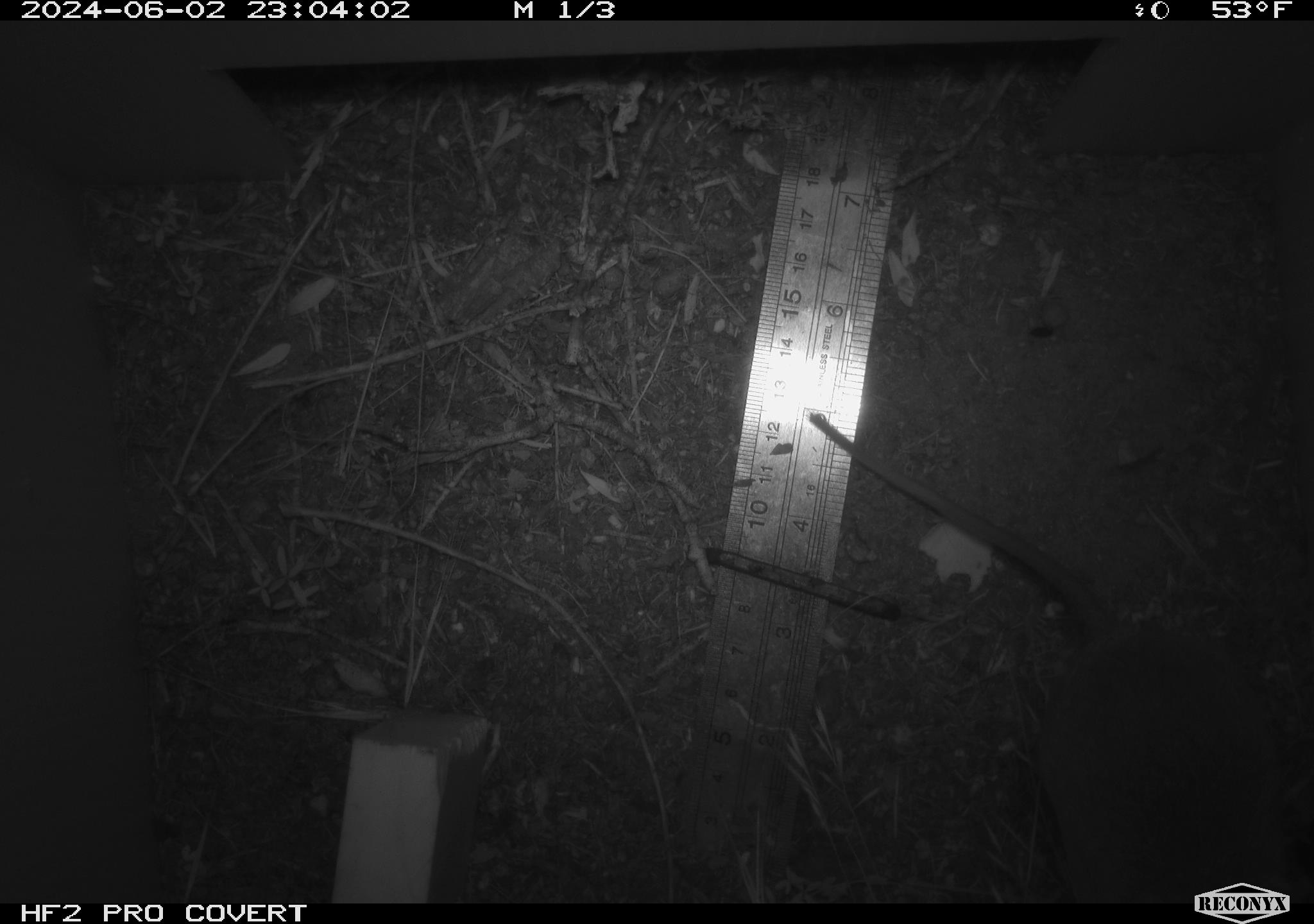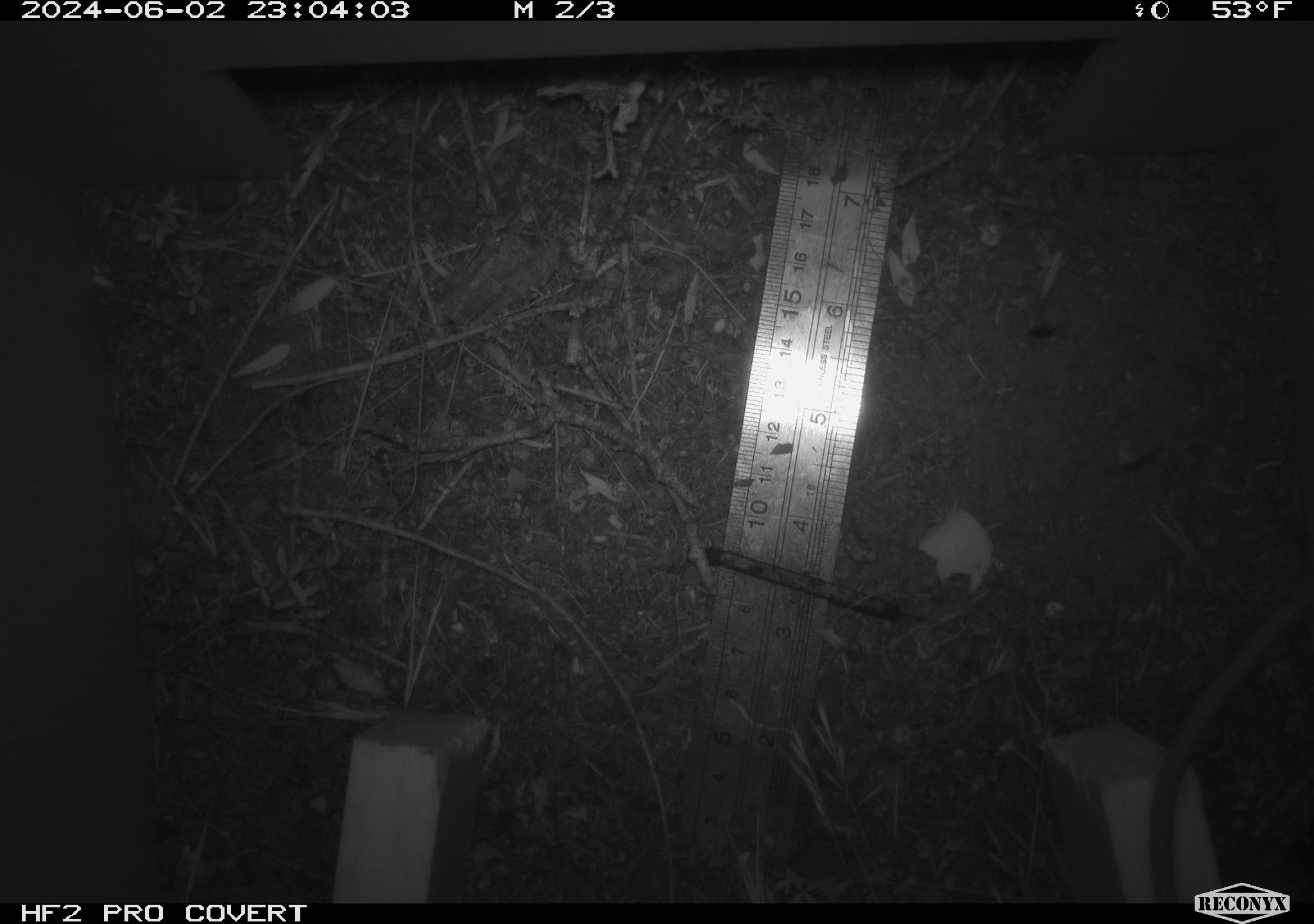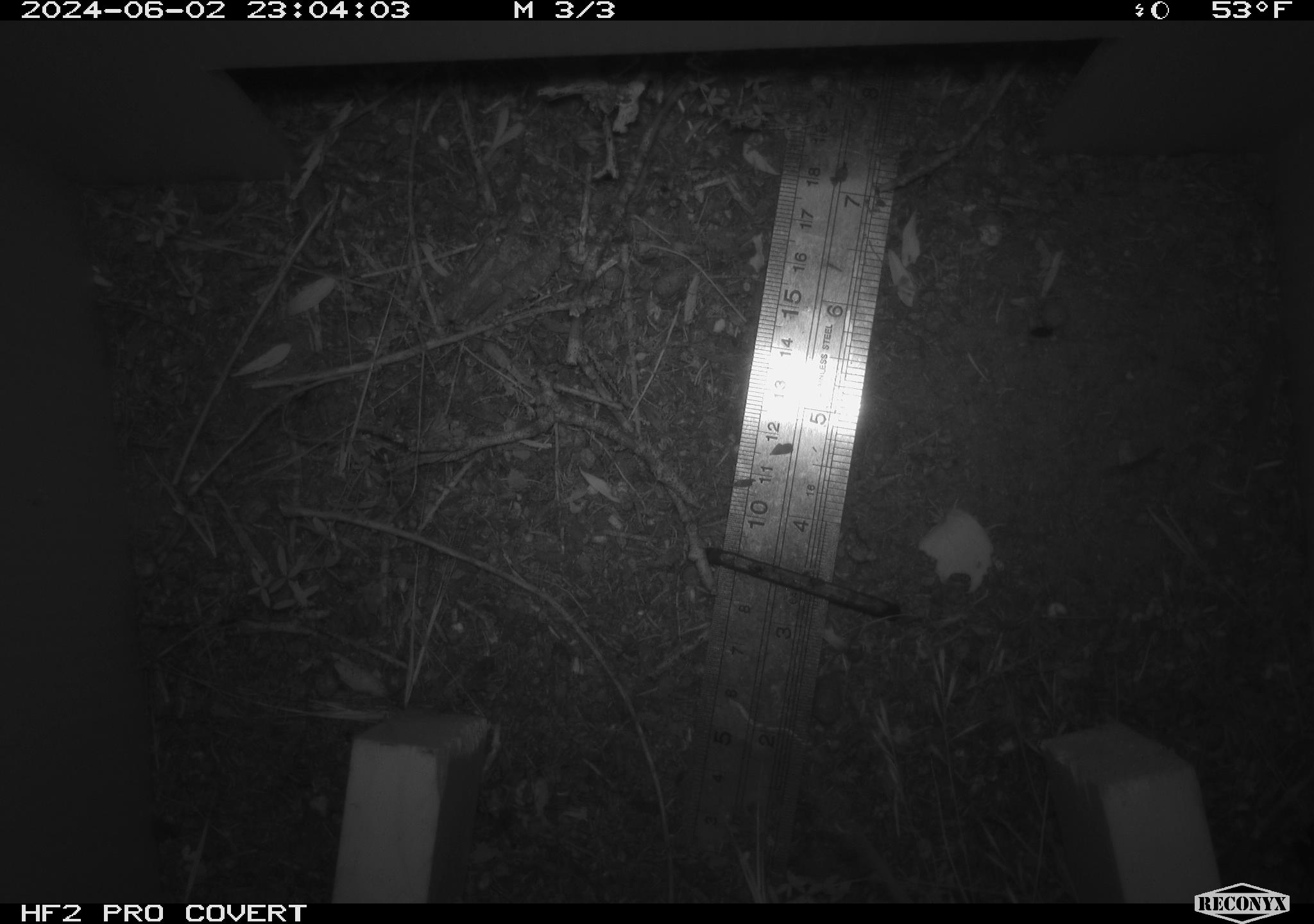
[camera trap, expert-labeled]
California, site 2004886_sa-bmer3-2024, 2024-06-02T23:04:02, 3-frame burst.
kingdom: Animalia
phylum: Chordata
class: Mammalia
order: Rodentia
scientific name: Rodentia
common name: mouse species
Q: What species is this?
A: Mouse species (Rodentia).